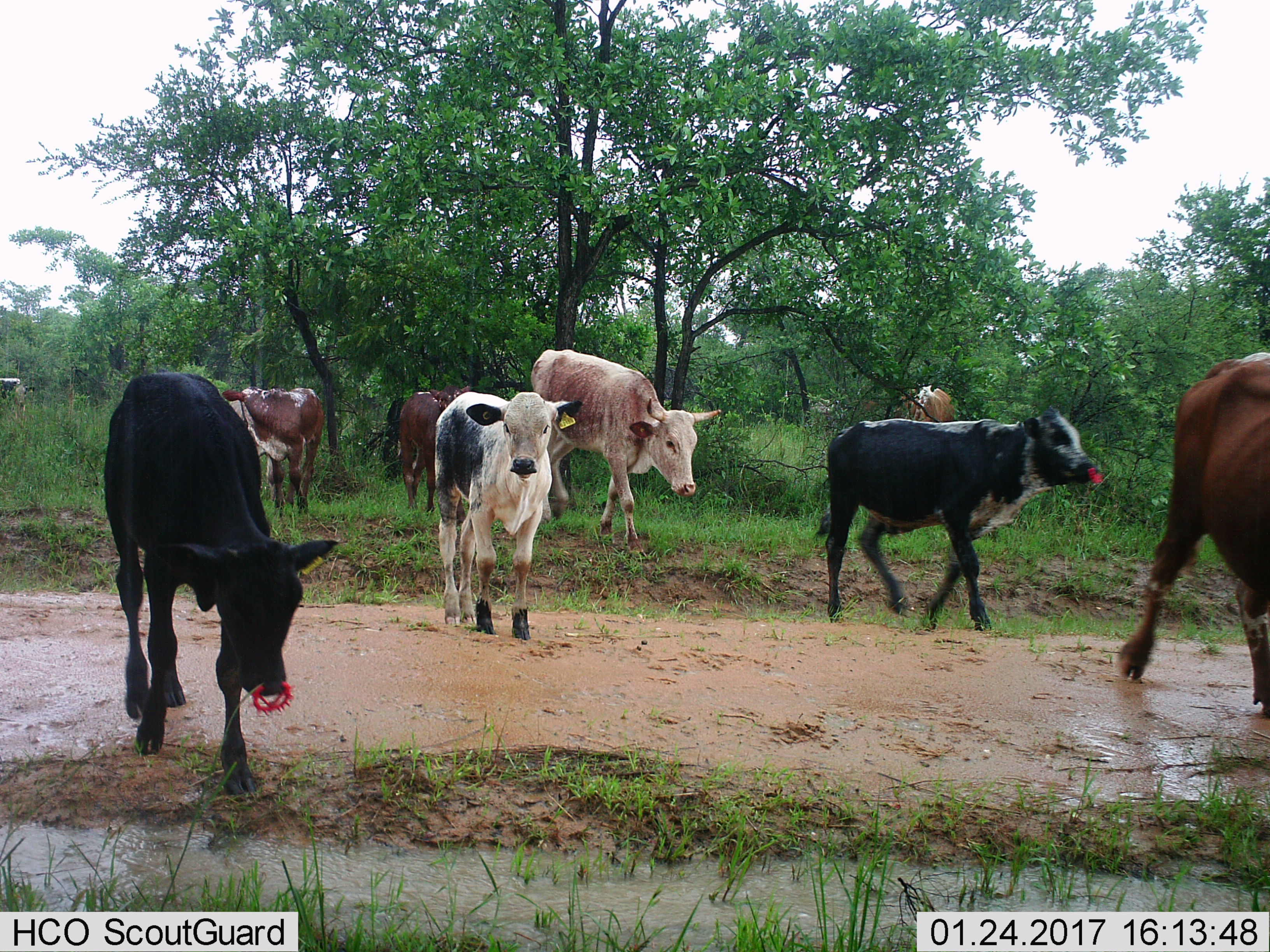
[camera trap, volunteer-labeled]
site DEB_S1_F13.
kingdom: Animalia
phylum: Chordata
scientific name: Vertebrata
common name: domestic animal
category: domesticanimal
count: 9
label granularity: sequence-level